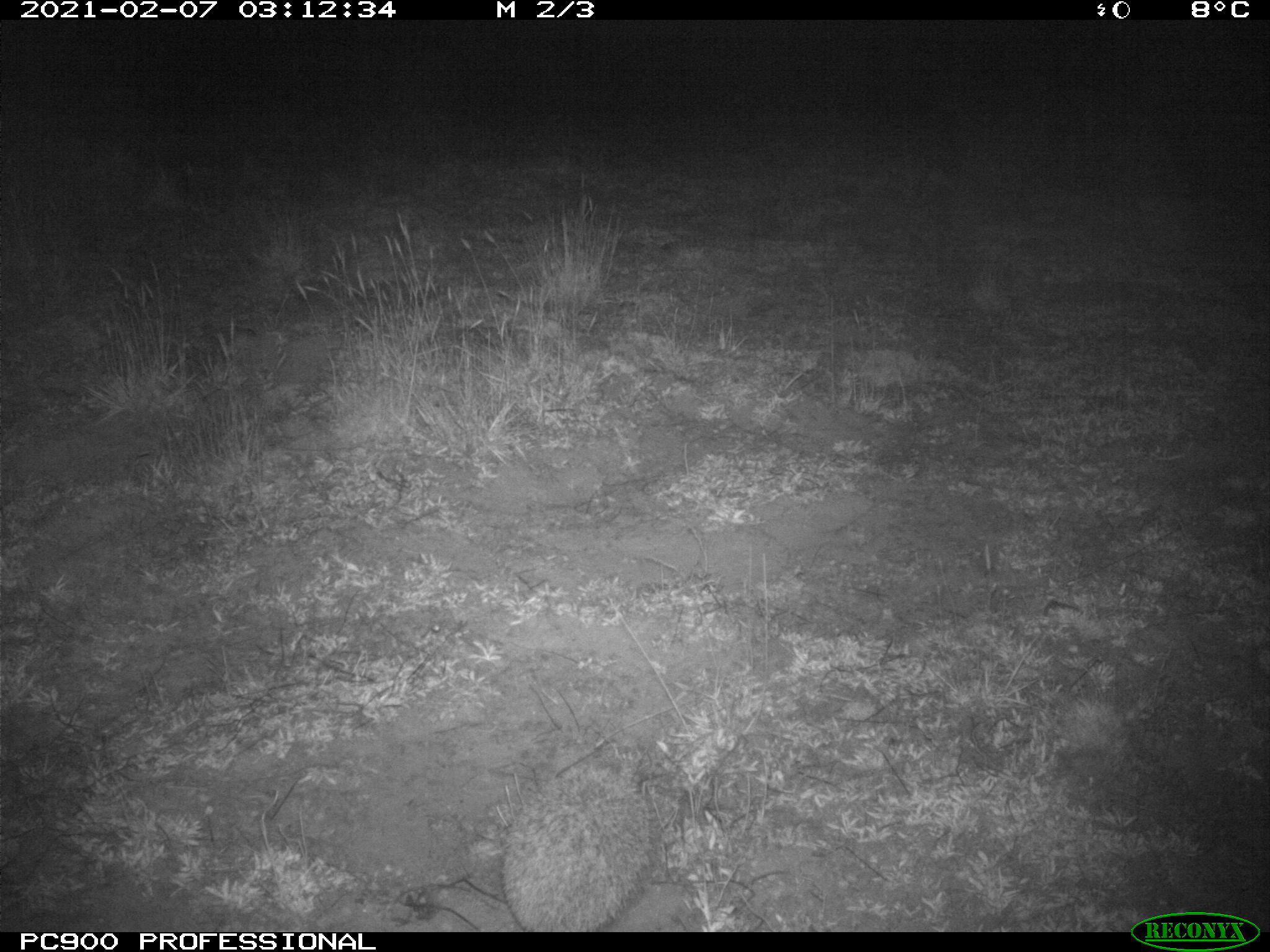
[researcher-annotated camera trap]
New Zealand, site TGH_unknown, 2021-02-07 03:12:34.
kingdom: Animalia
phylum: Chordata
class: Mammalia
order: Eulipotyphla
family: Erinaceidae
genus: Erinaceus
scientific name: Erinaceus europaeus europaeus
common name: european hedgehog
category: hedgehog